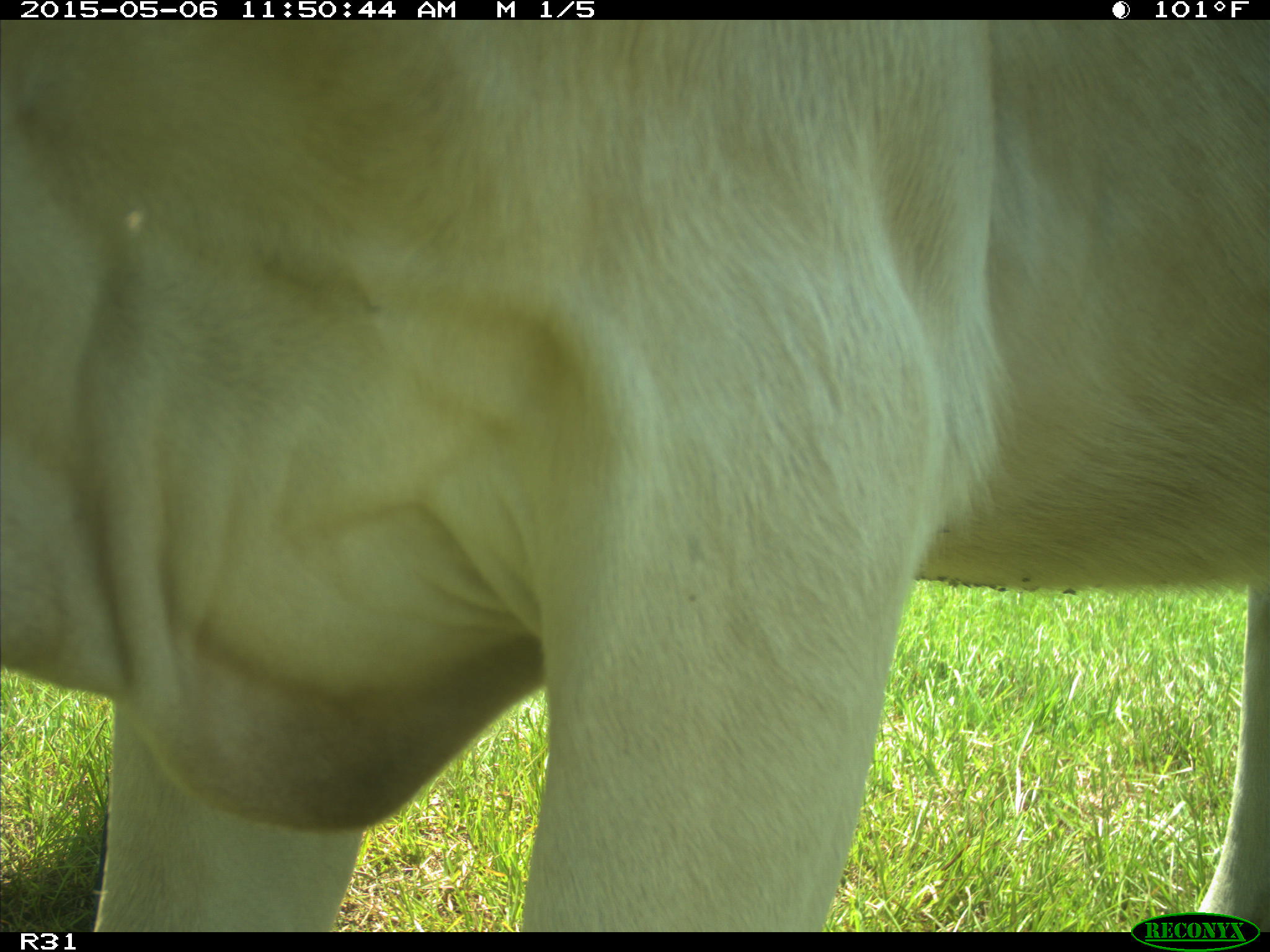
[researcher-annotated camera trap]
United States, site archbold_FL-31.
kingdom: Animalia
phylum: Chordata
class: Mammalia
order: Artiodactyla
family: Bovidae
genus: Bos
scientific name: Bos taurus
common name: domestic cow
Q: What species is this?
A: Bos taurus (domestic cow).